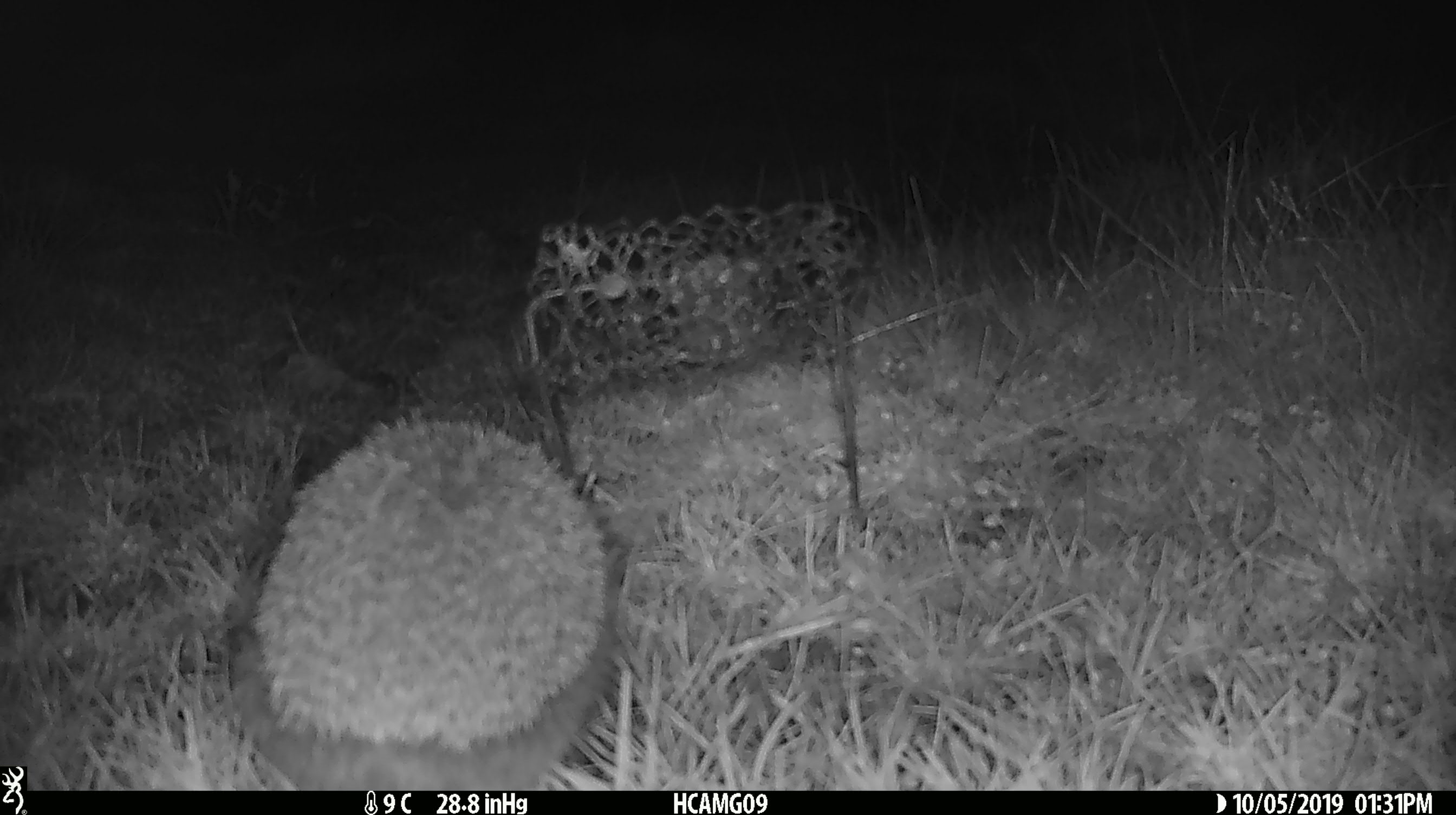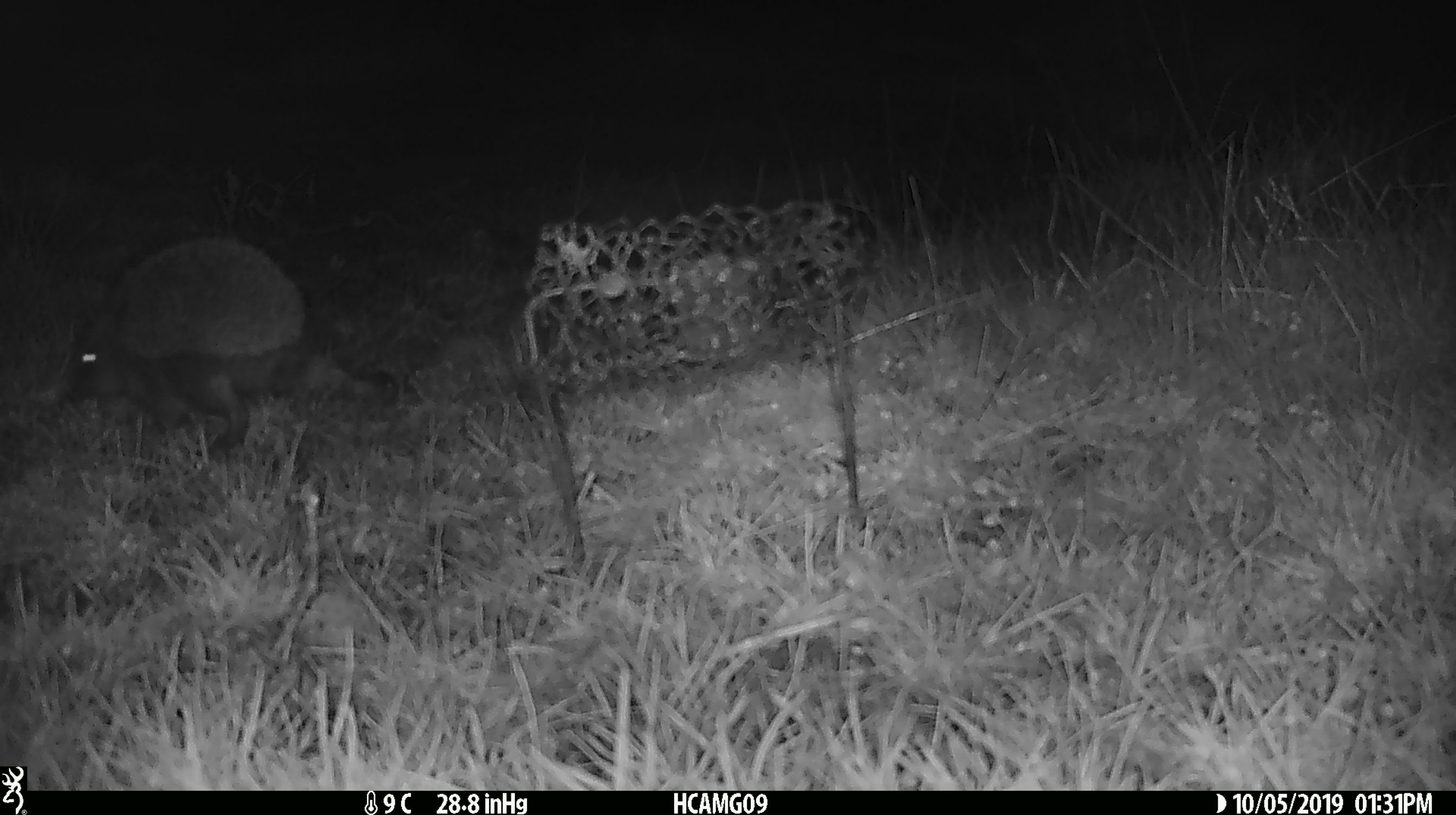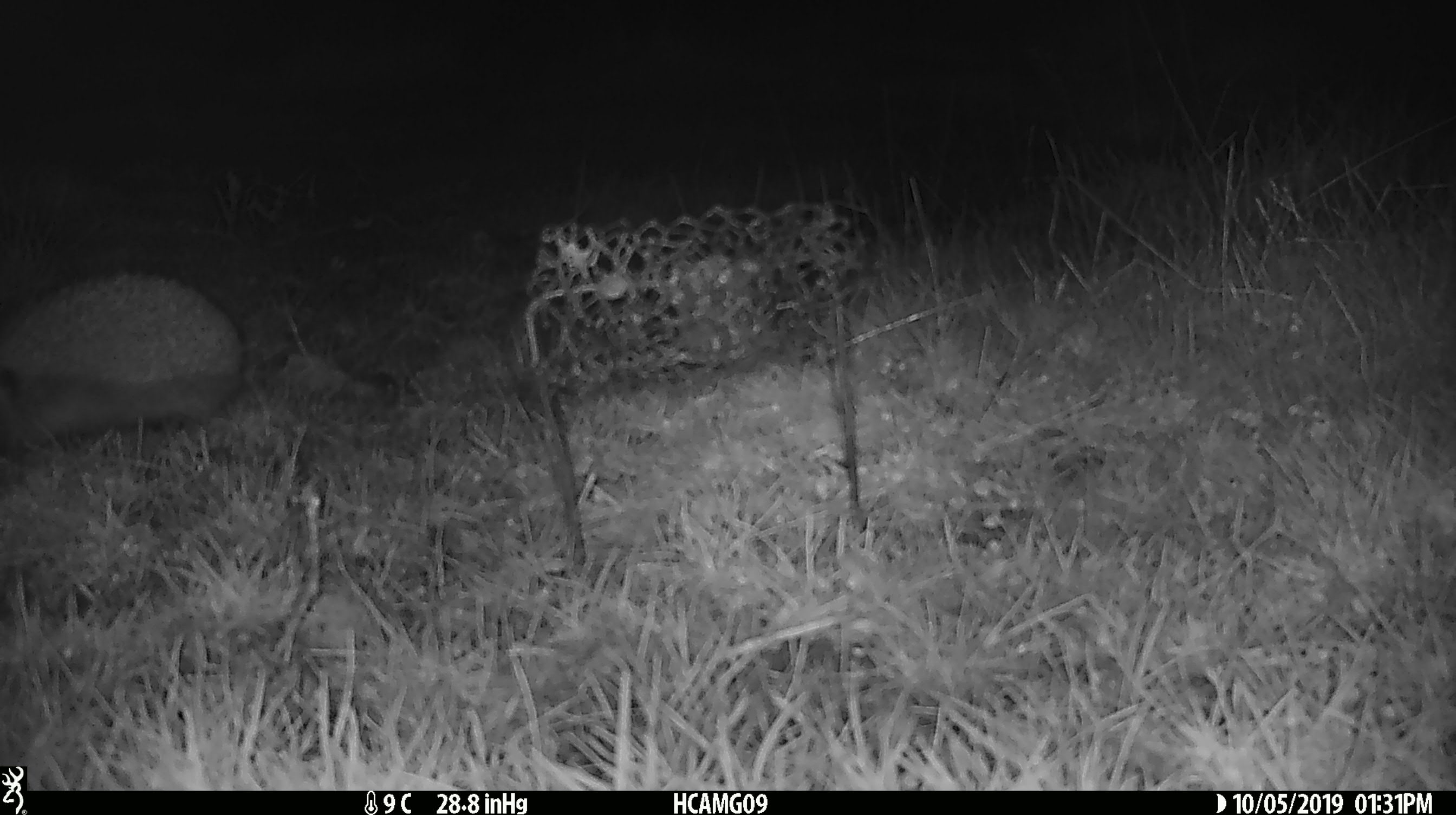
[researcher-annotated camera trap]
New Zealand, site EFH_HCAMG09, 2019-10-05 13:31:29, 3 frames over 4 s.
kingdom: Animalia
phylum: Chordata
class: Mammalia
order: Eulipotyphla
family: Erinaceidae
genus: Erinaceus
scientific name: Erinaceus europaeus europaeus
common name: european hedgehog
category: hedgehog